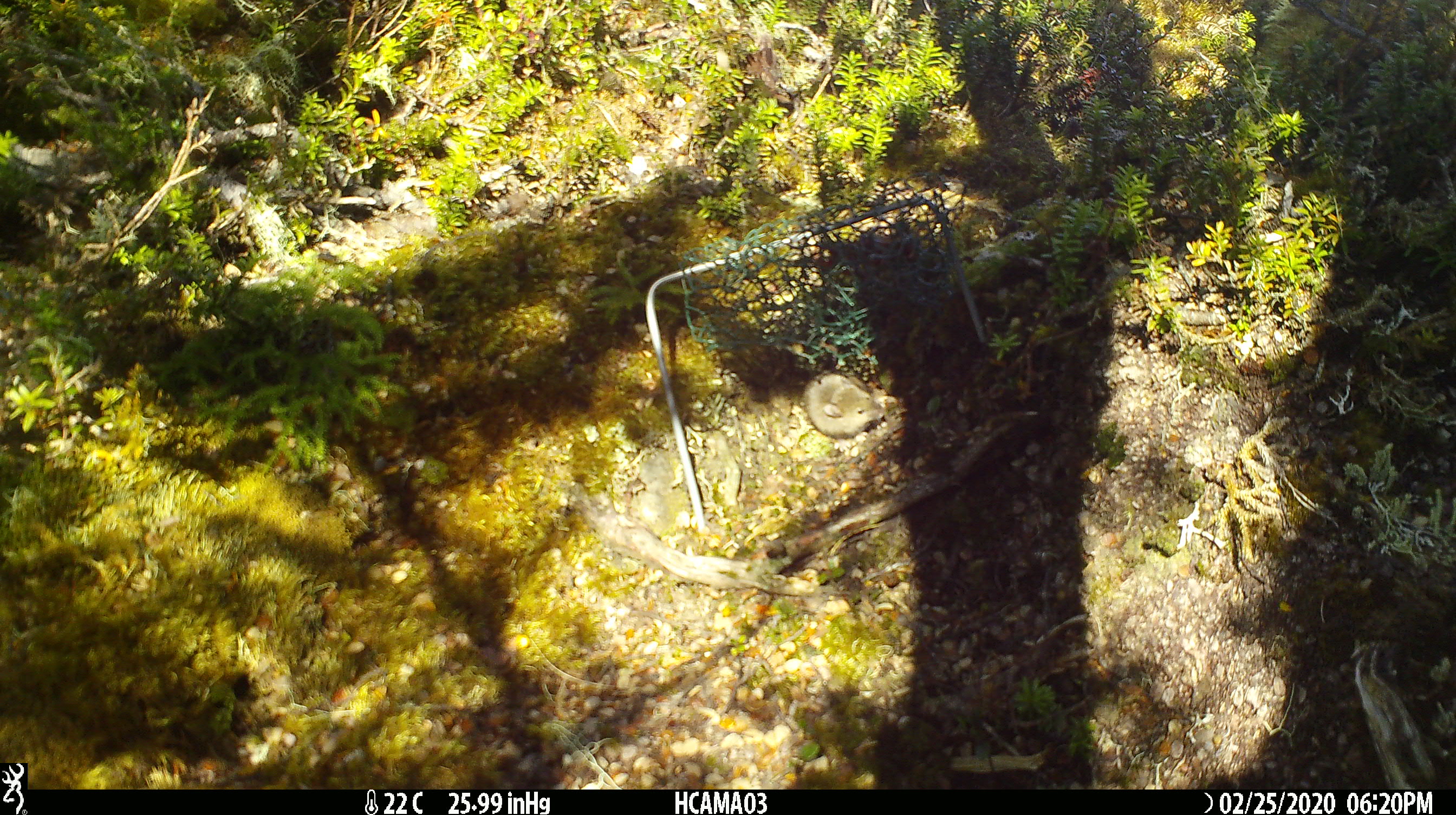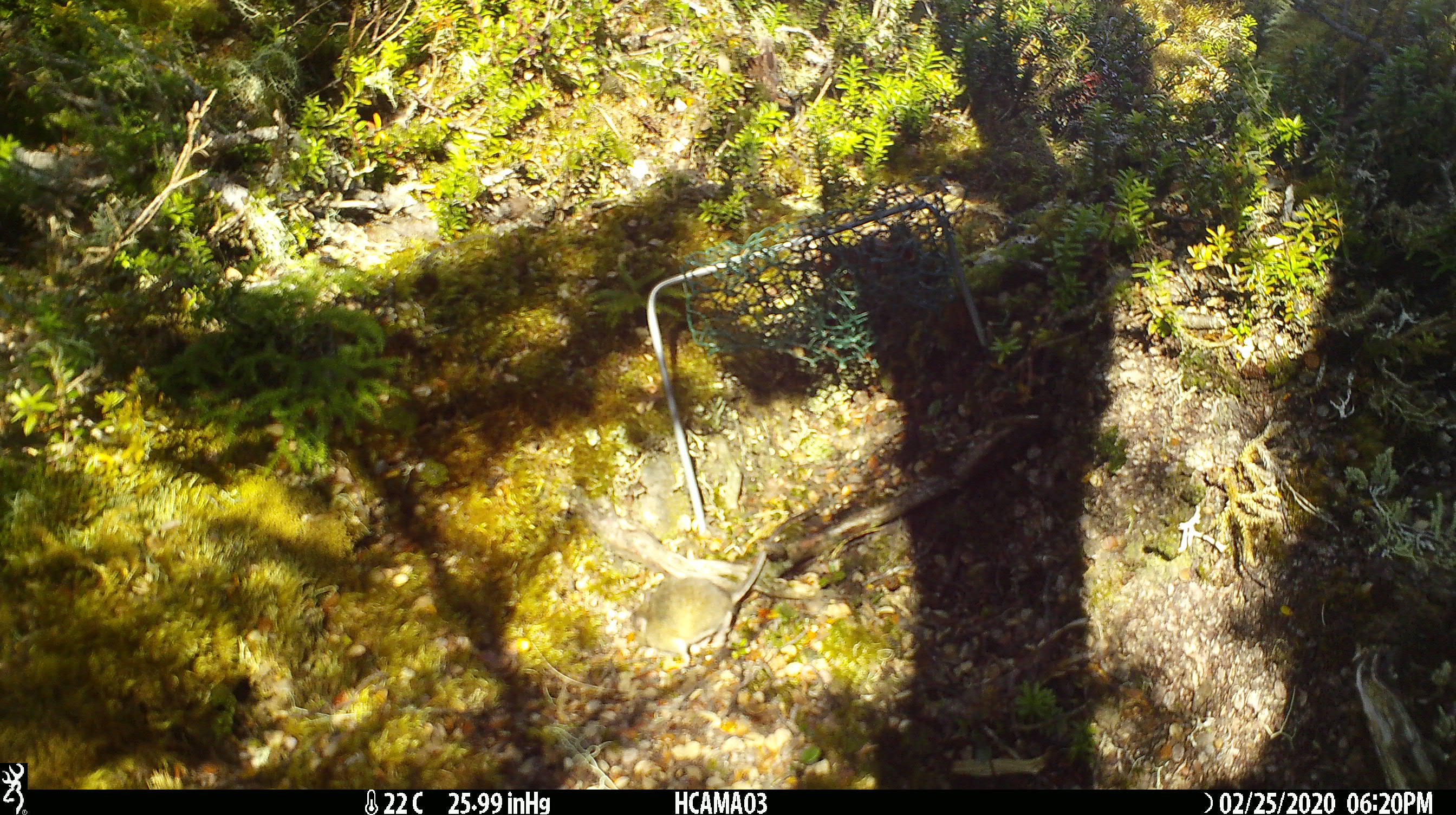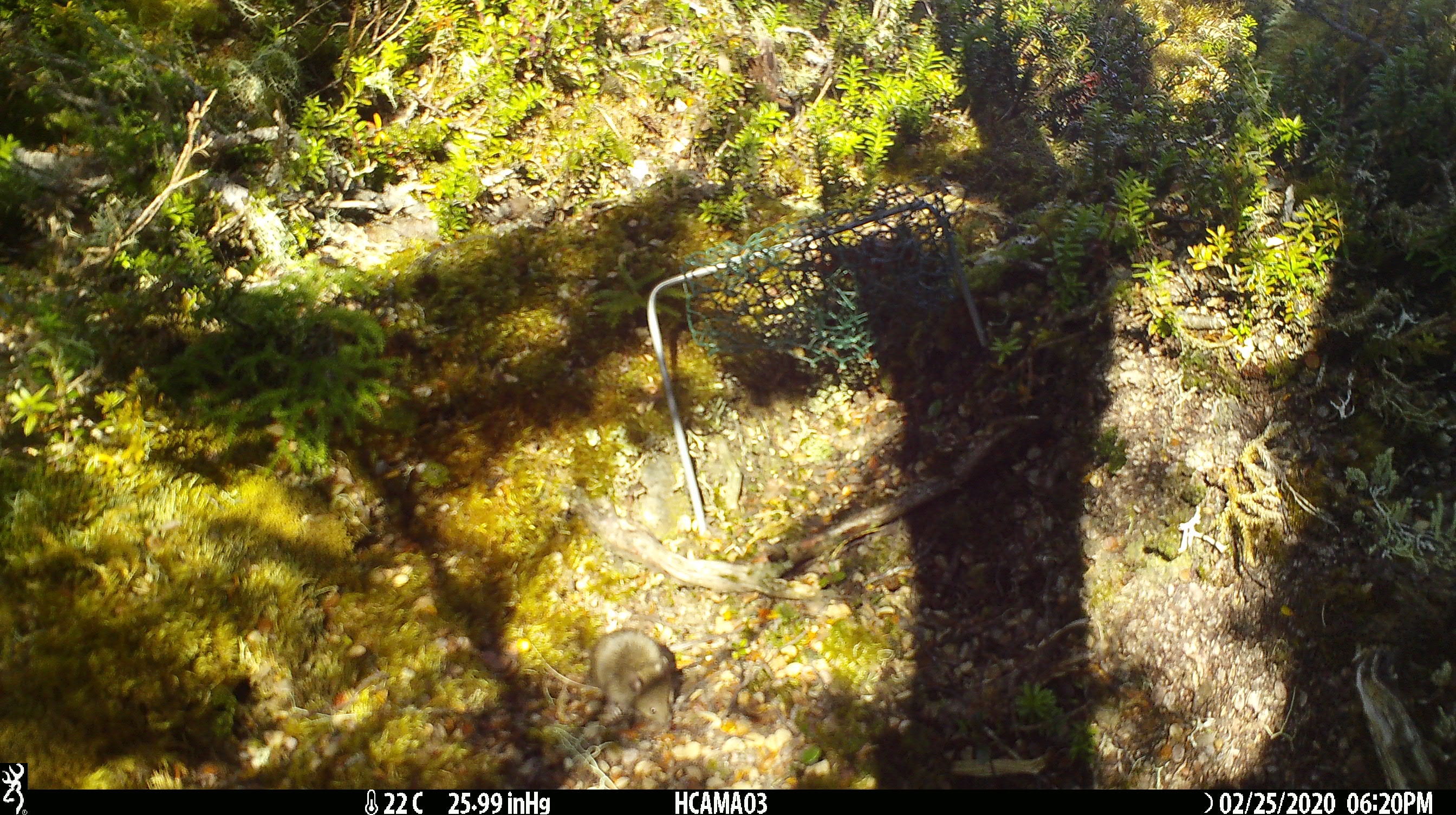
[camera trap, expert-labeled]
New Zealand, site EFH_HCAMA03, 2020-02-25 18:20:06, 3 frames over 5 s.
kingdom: Animalia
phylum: Chordata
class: Mammalia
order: Rodentia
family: Muridae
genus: Mus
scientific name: Mus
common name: mouse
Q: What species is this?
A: Mouse (Mus).